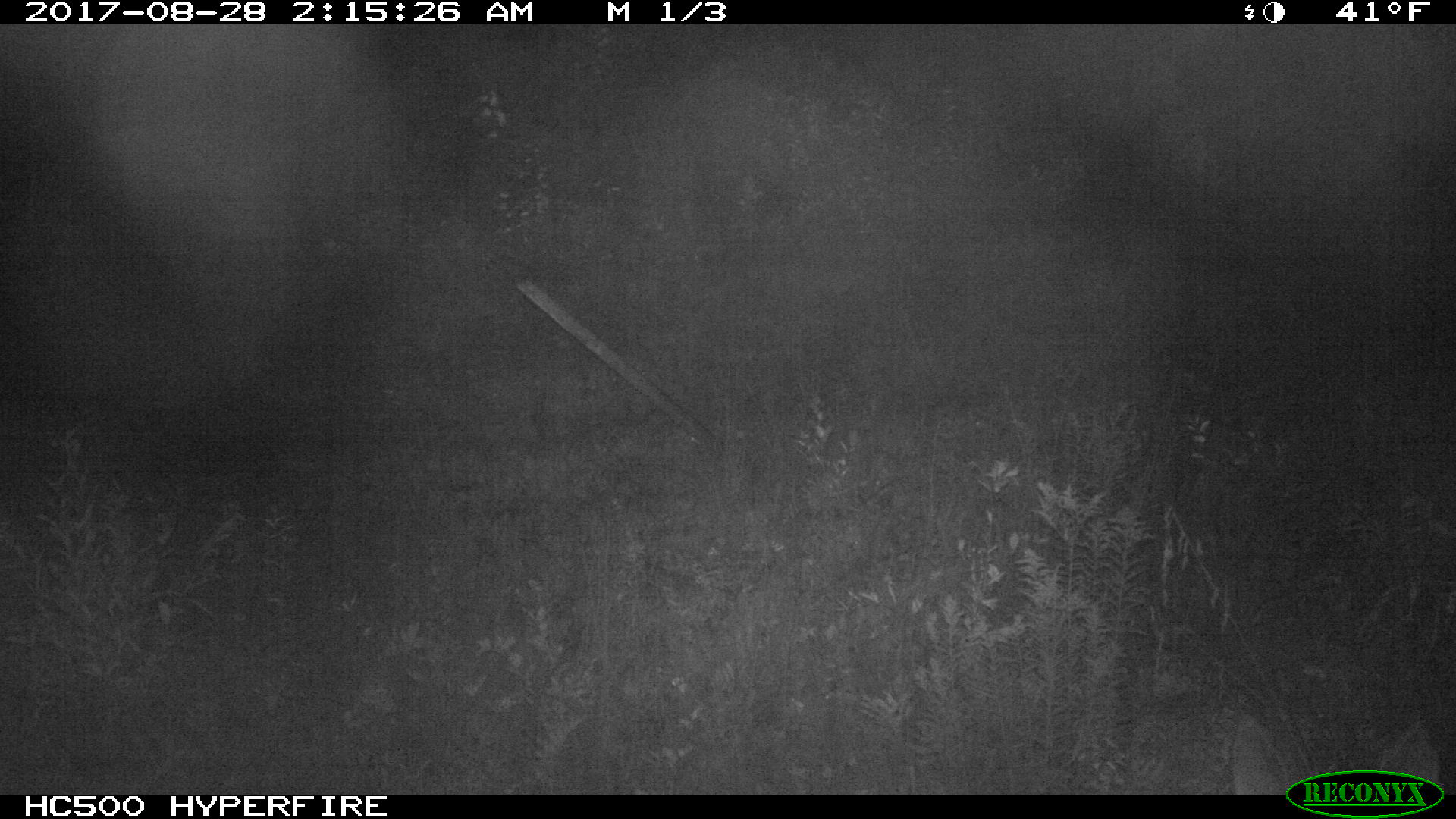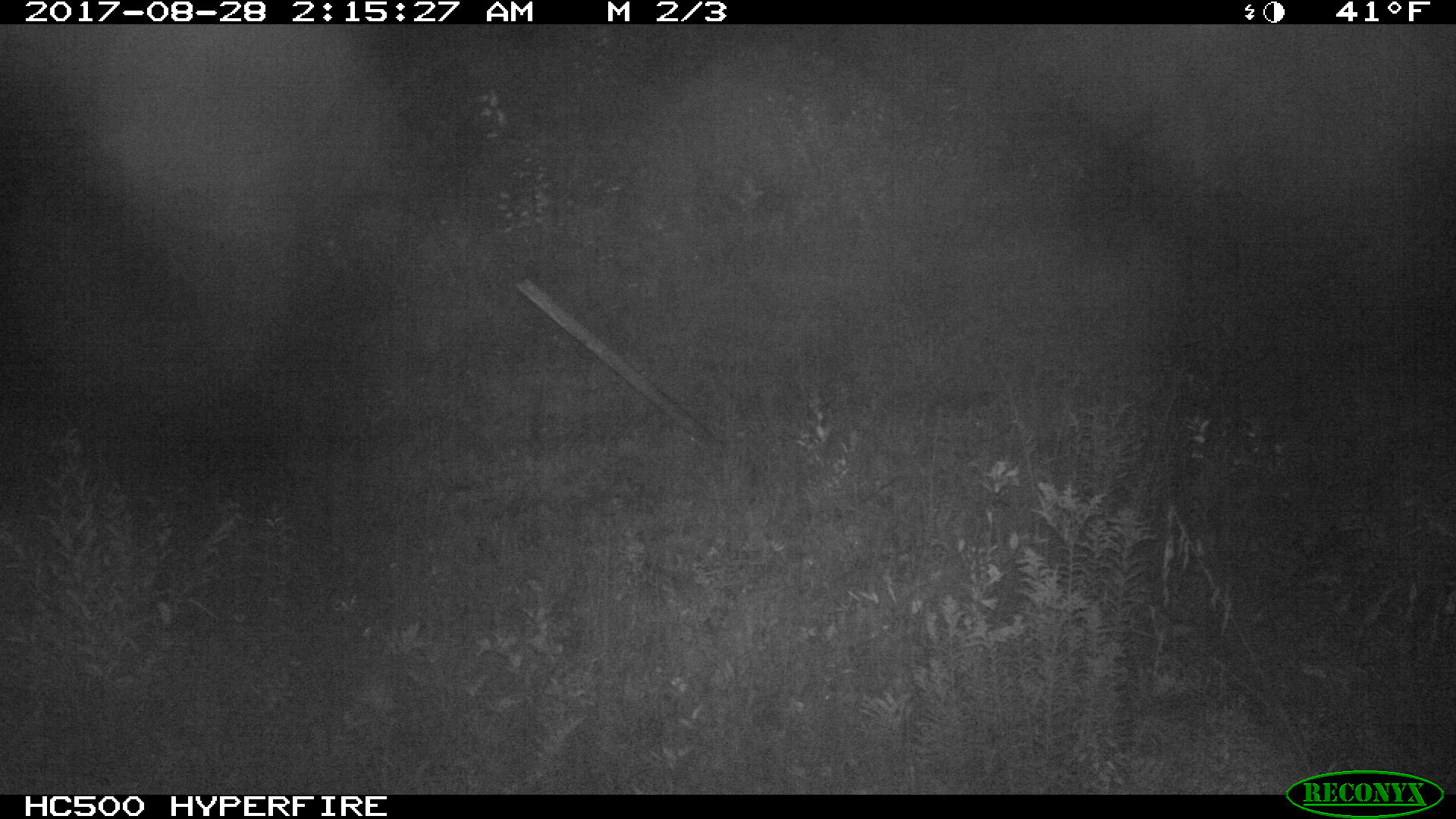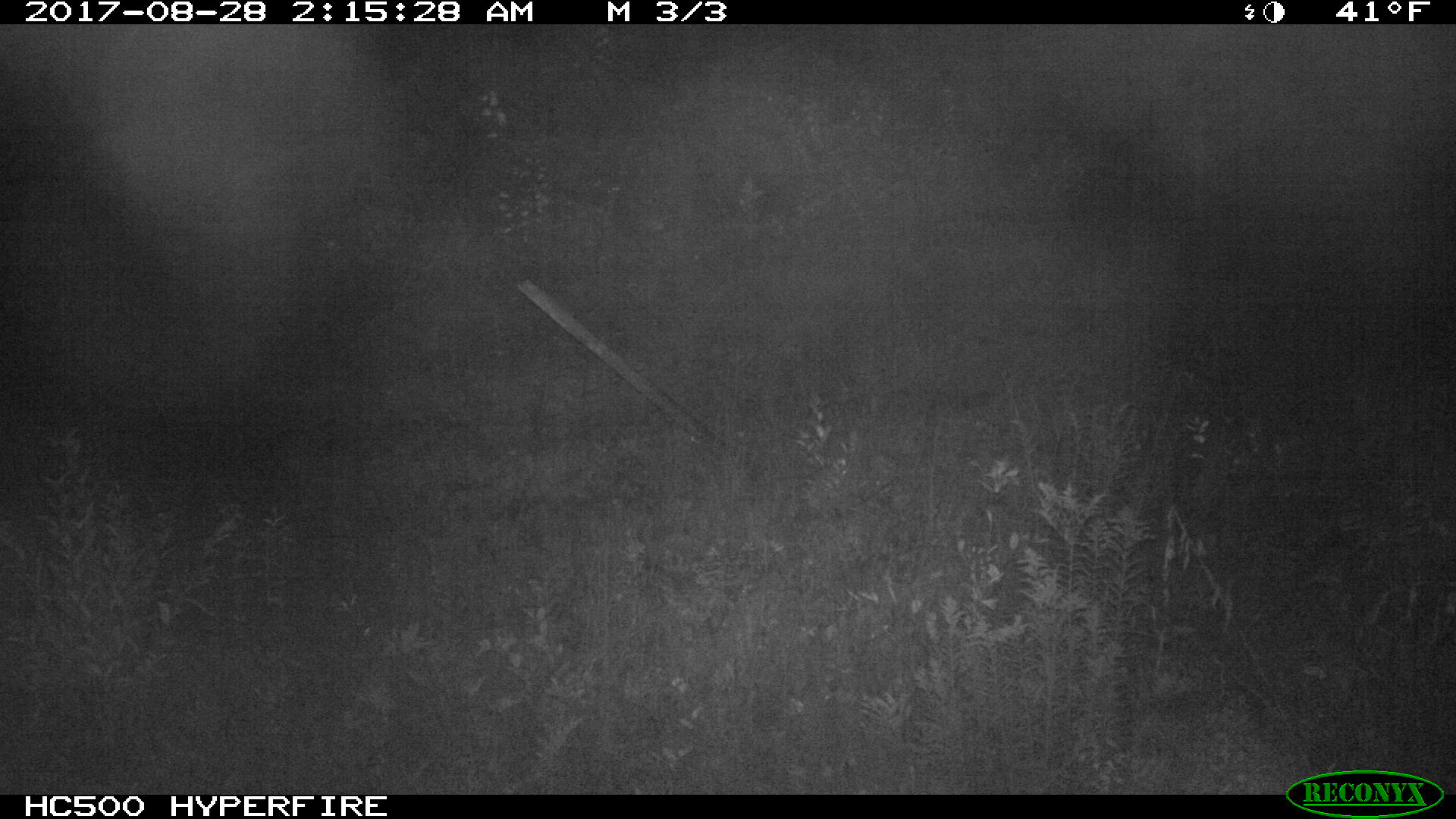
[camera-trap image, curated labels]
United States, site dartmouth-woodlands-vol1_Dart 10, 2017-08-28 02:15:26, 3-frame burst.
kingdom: Animalia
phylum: Chordata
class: Mammalia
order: Artiodactyla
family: Cervidae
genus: Odocoileus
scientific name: Odocoileus virginianus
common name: white-tailed deer